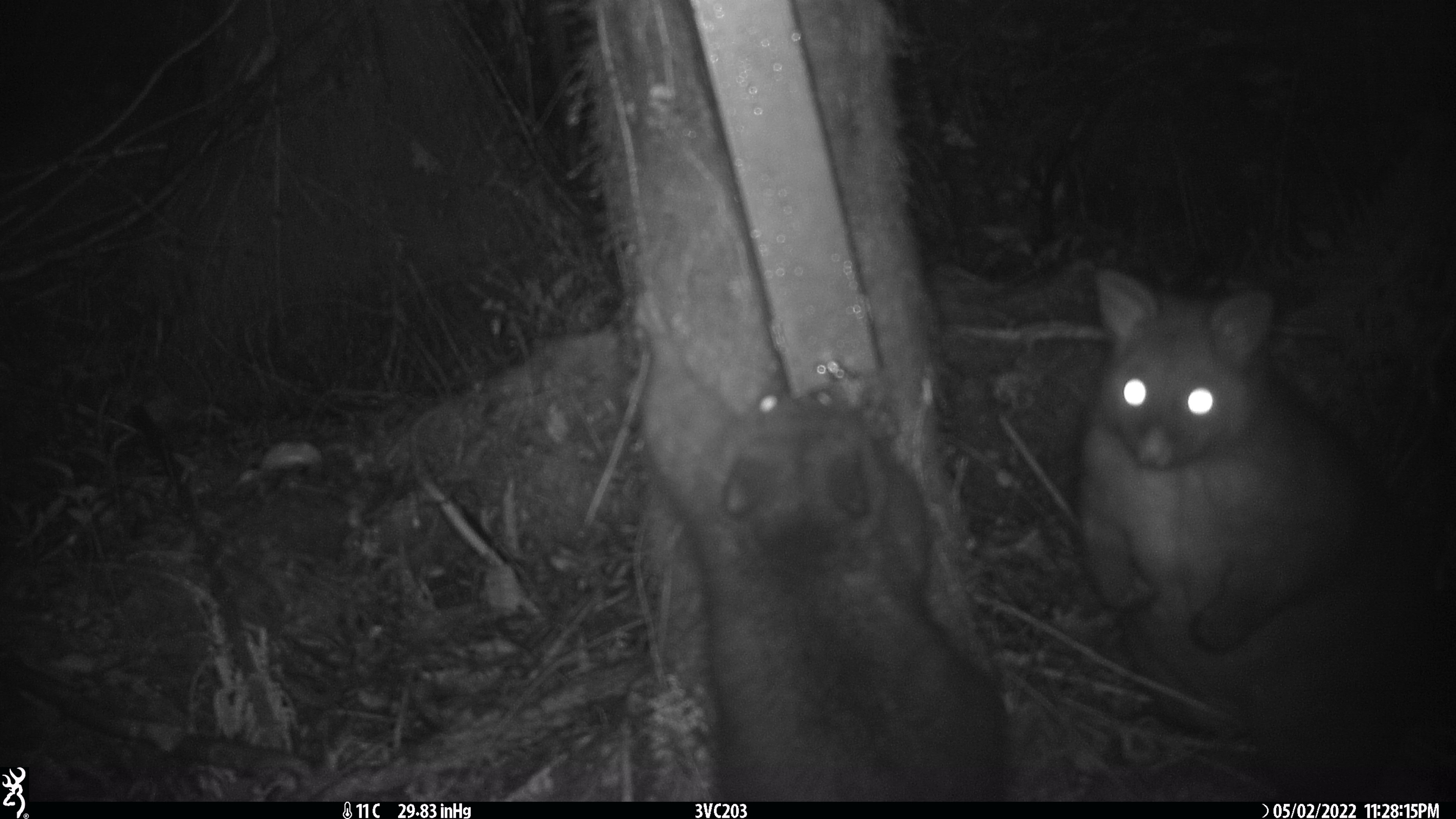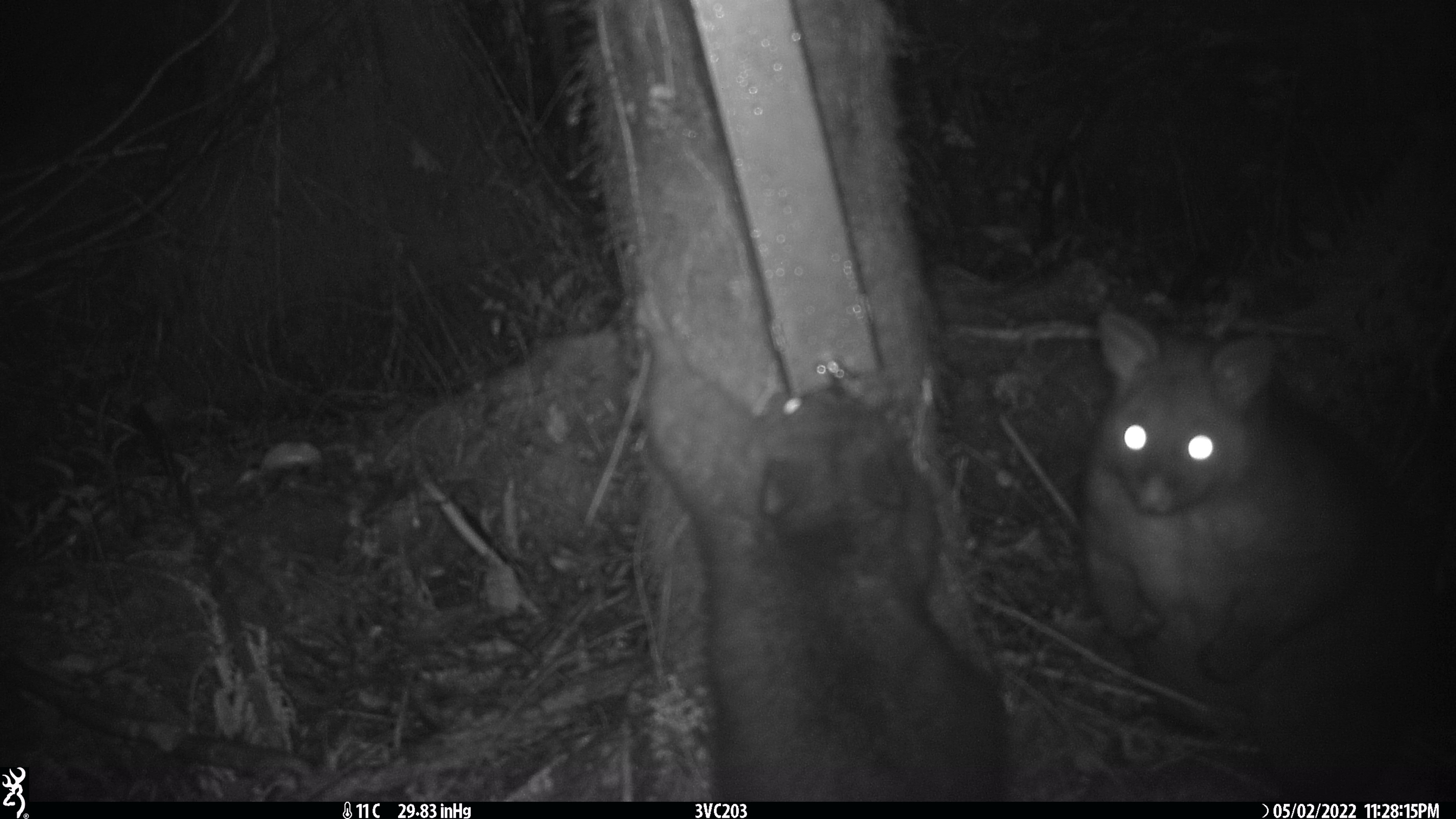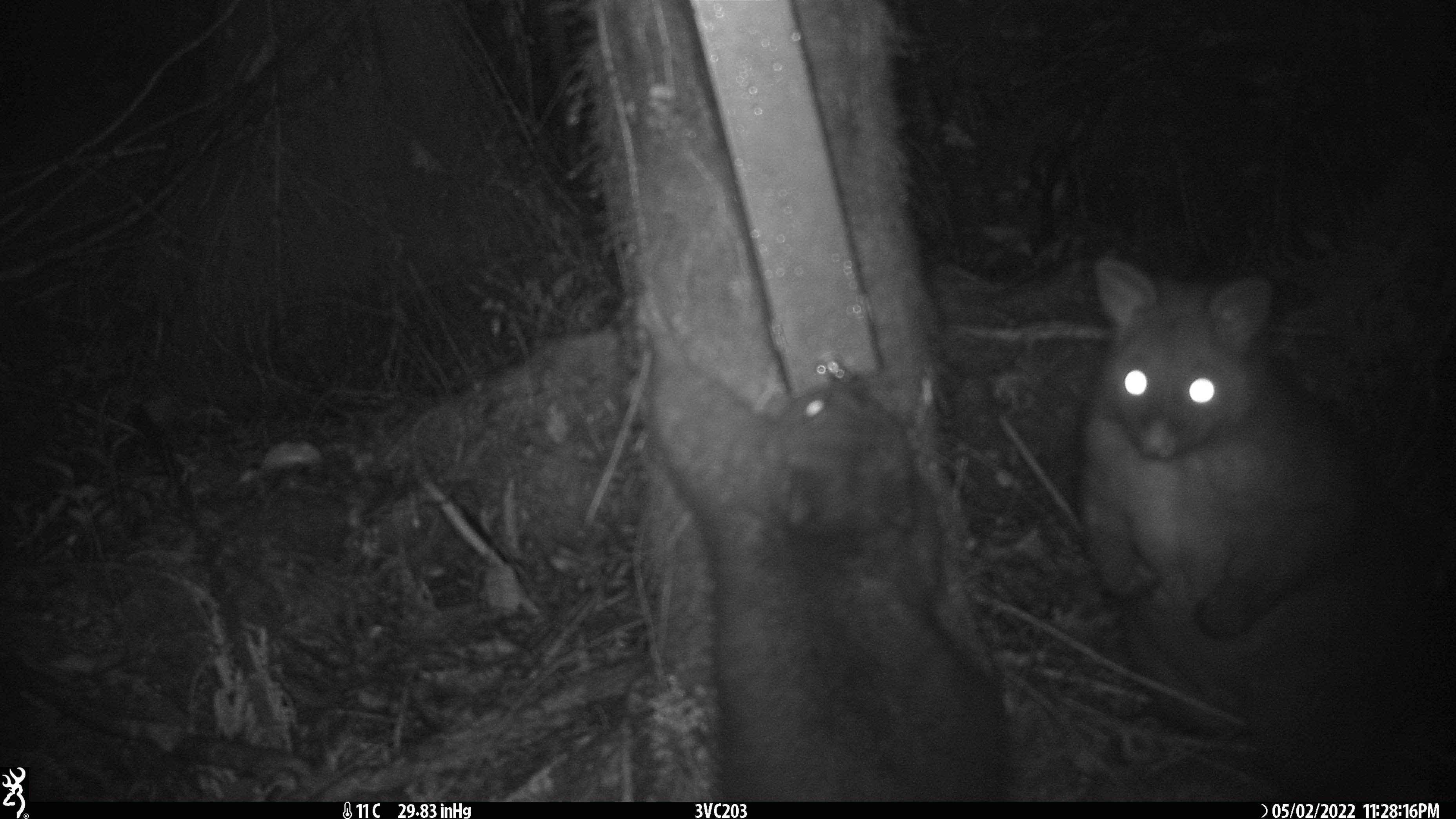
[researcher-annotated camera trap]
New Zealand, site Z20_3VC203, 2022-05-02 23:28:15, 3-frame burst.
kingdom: Animalia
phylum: Chordata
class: Mammalia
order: Diprotodontia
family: Phalangeridae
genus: Trichosurus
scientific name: Trichosurus vulpecula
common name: common brushtail possum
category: possum